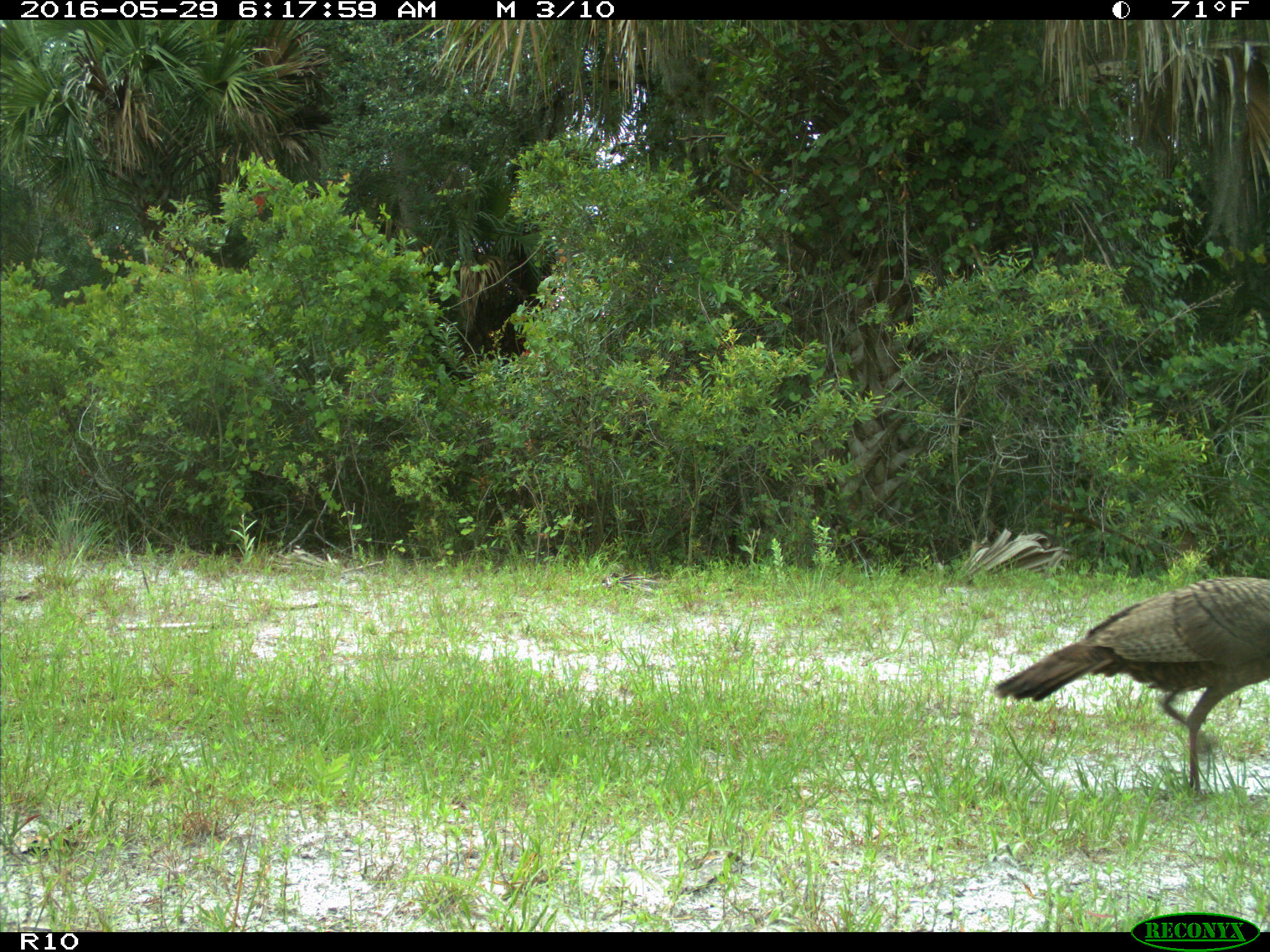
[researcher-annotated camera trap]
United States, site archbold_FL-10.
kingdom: Animalia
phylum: Chordata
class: Aves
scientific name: Aves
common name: birds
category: unidentified bird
Unidentified bird (birds) (Aves).